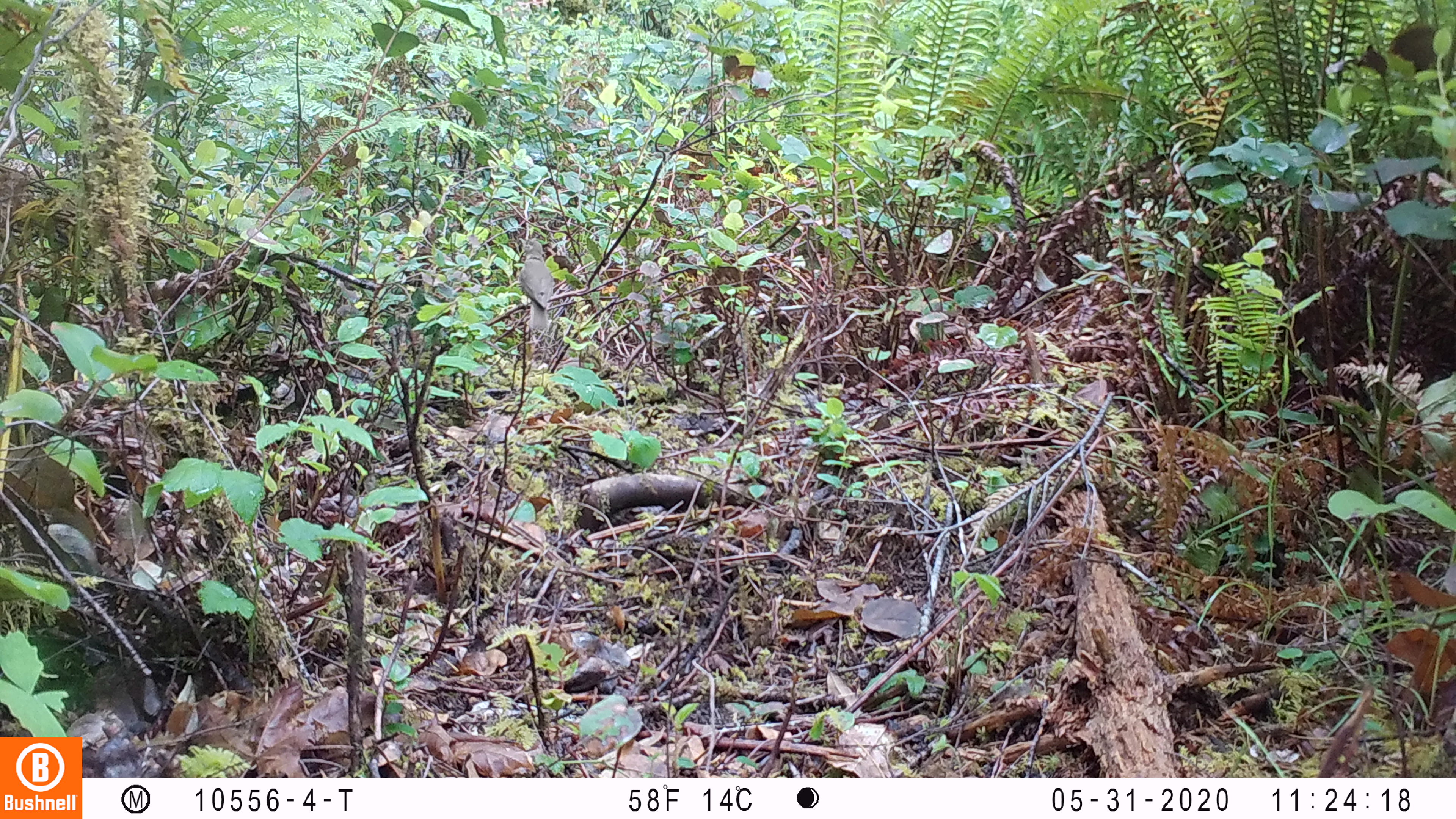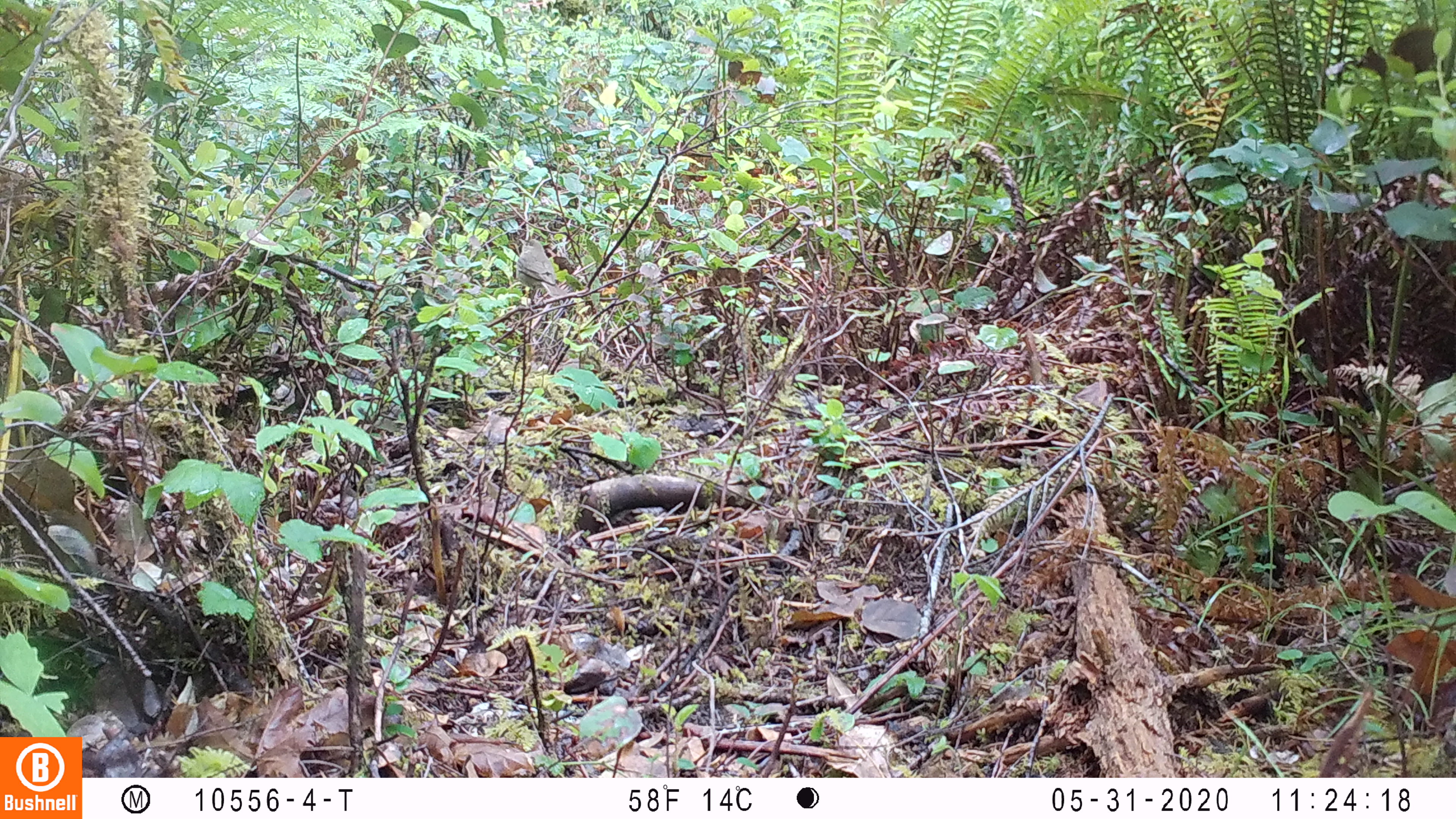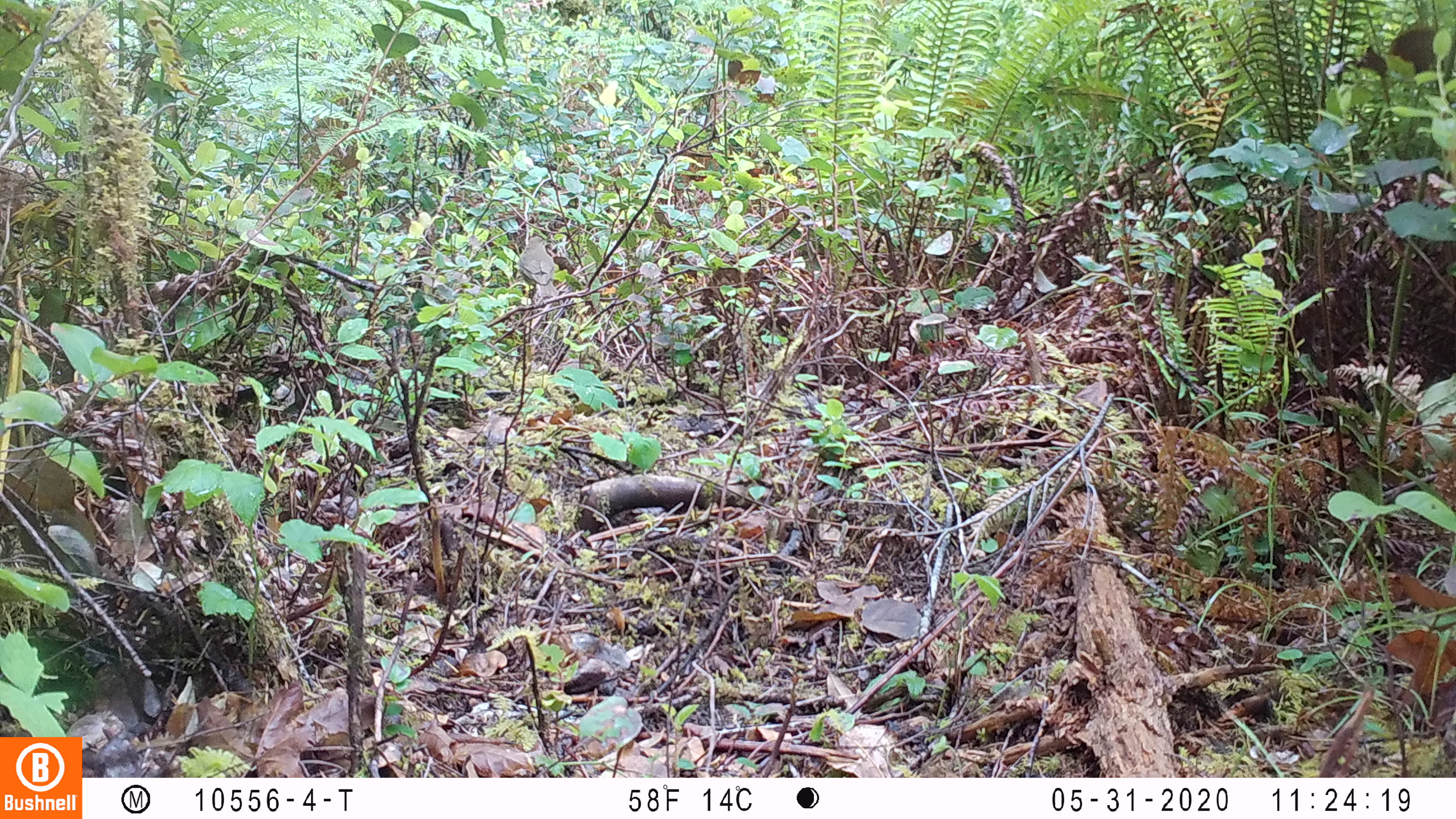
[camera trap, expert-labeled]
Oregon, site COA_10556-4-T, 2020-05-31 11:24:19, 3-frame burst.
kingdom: Animalia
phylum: Chordata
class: Aves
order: Passeriformes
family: Turdidae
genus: Catharus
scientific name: Catharus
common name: brown thrushes and nightingale-thrushes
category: catharus species